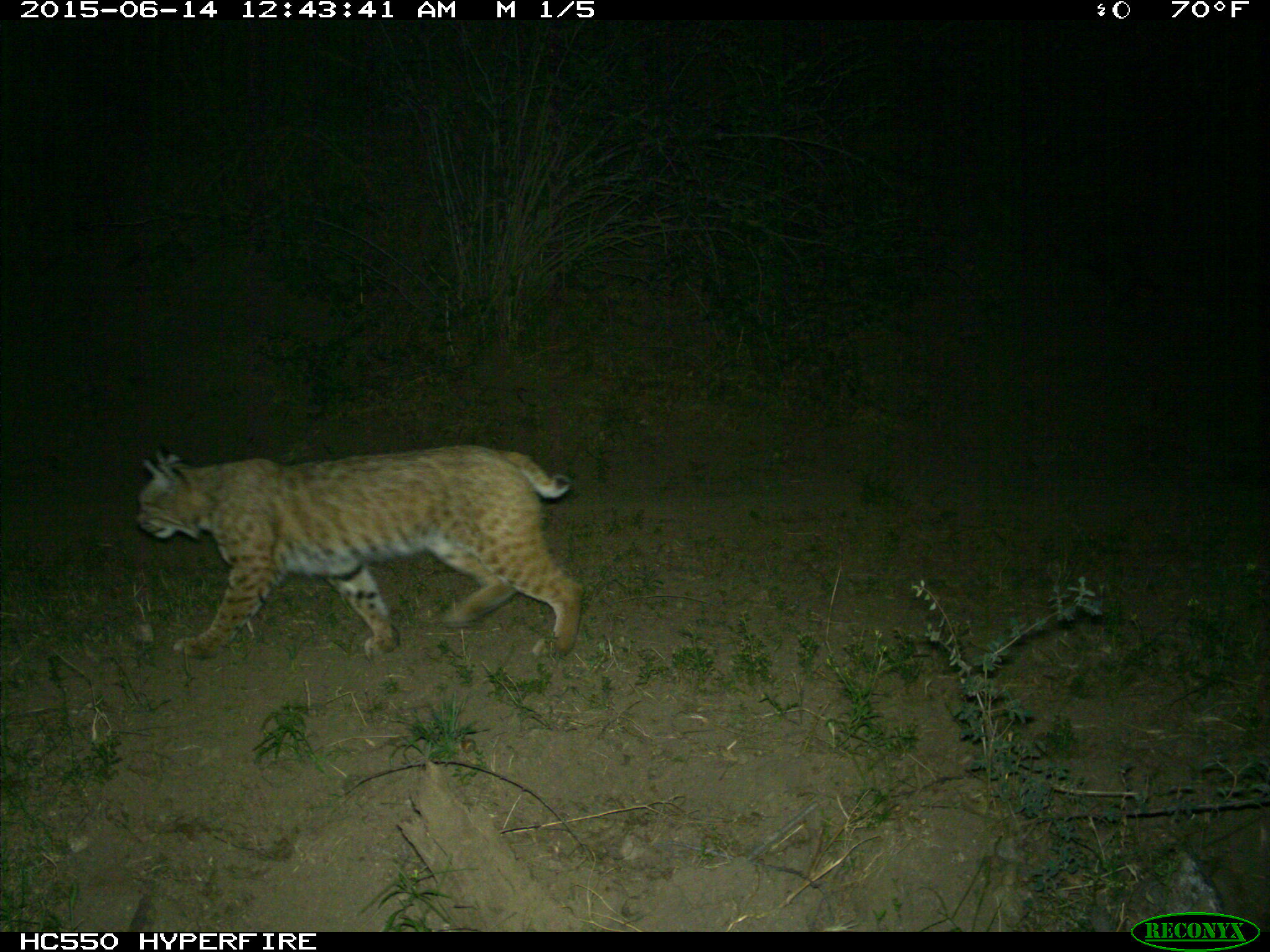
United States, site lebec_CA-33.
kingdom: Animalia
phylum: Chordata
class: Mammalia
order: Carnivora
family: Felidae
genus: Lynx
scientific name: Lynx rufus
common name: bobcat